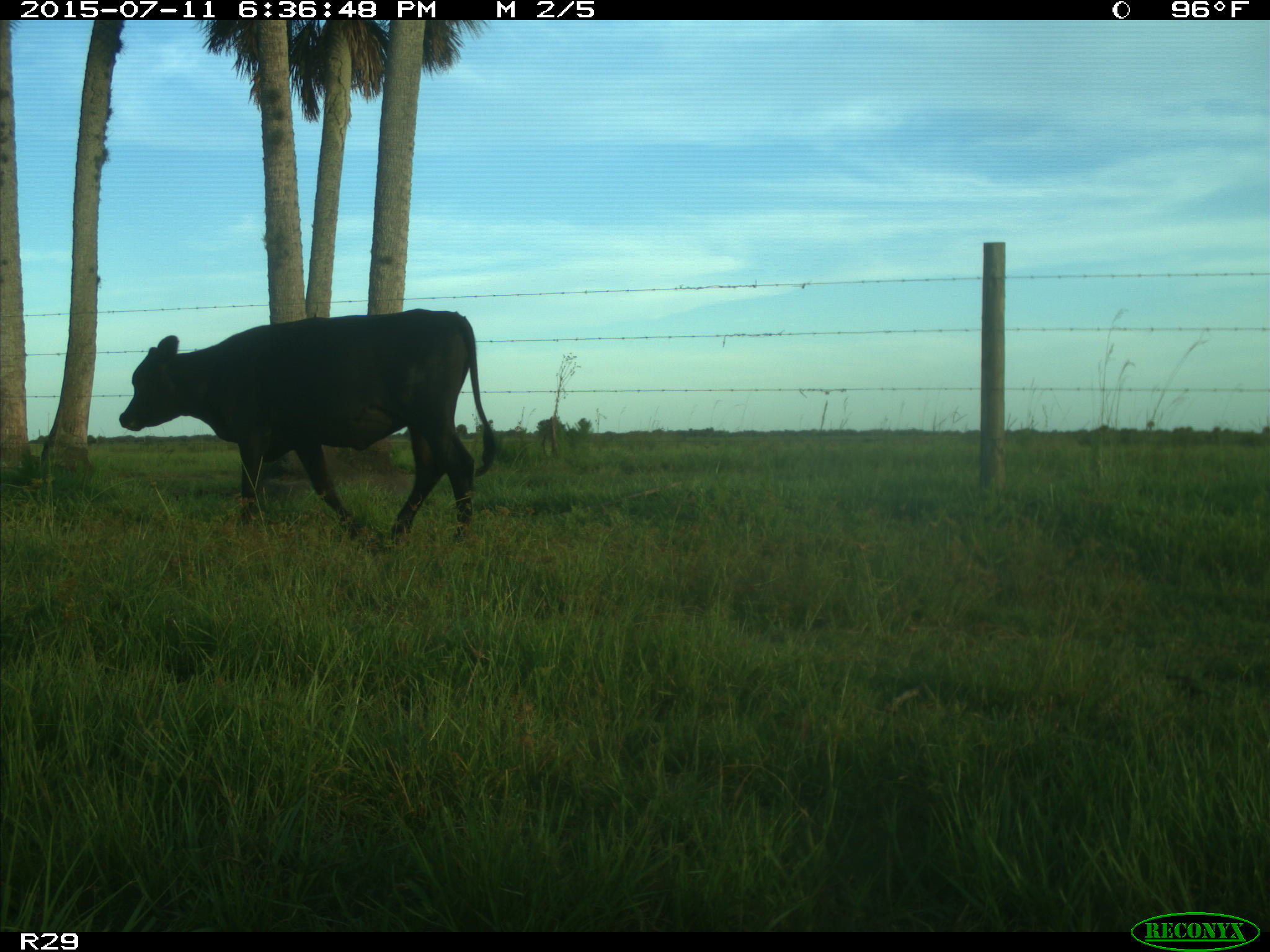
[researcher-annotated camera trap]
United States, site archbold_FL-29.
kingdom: Animalia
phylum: Chordata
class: Mammalia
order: Artiodactyla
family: Bovidae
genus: Bos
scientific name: Bos taurus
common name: domestic cow